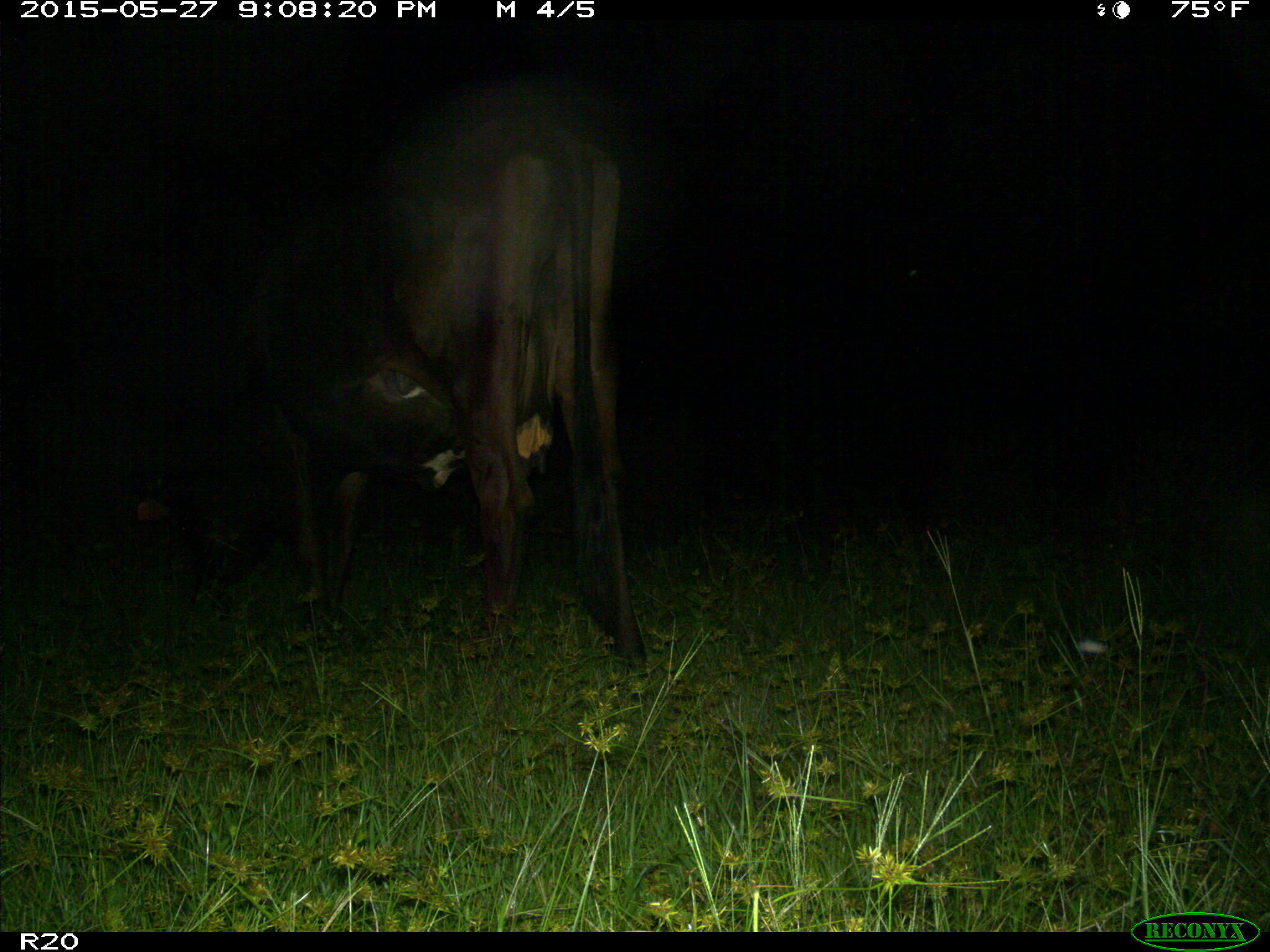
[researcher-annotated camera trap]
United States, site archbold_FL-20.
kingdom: Animalia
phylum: Chordata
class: Mammalia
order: Artiodactyla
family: Bovidae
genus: Bos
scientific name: Bos taurus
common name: domestic cow